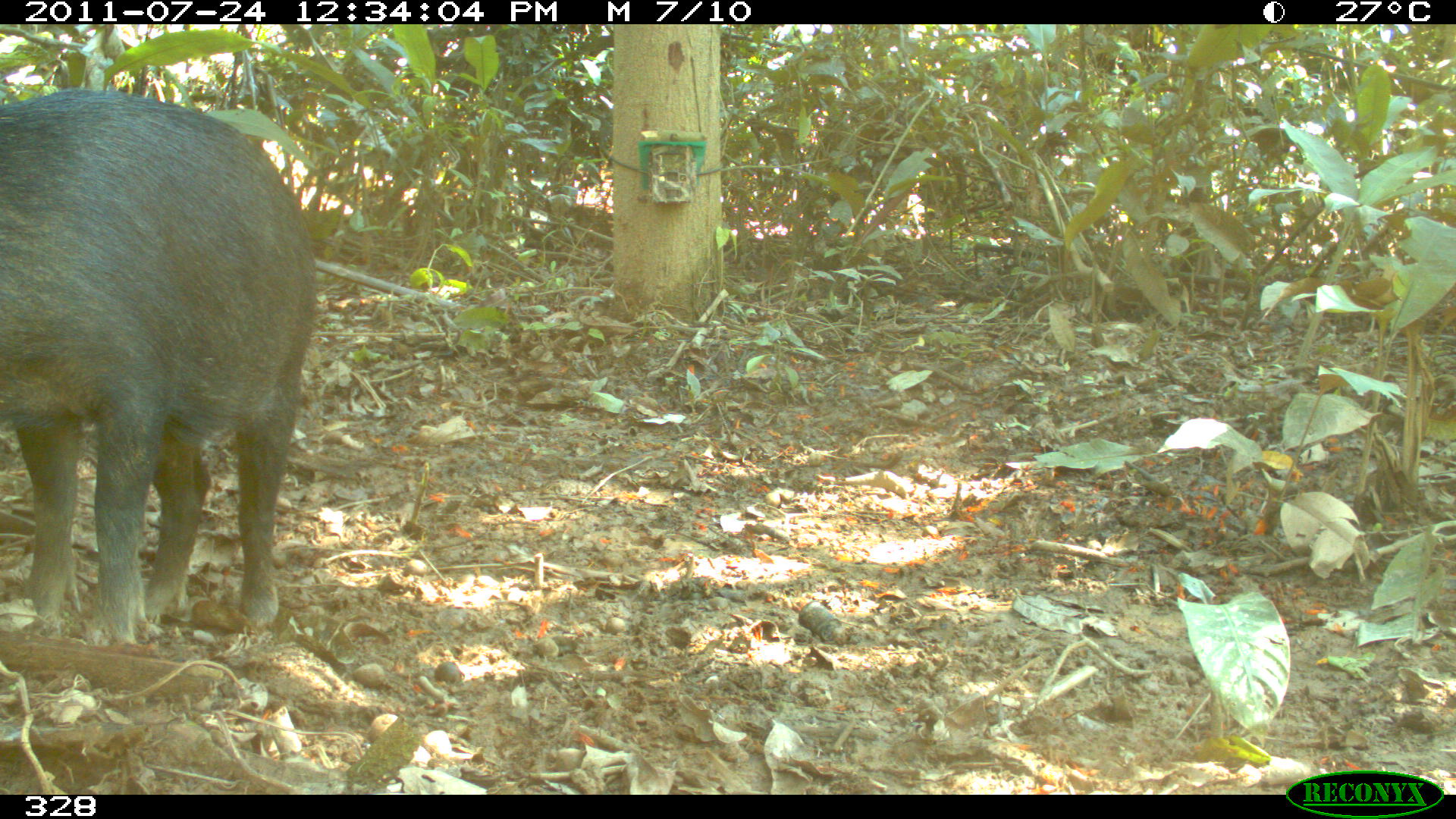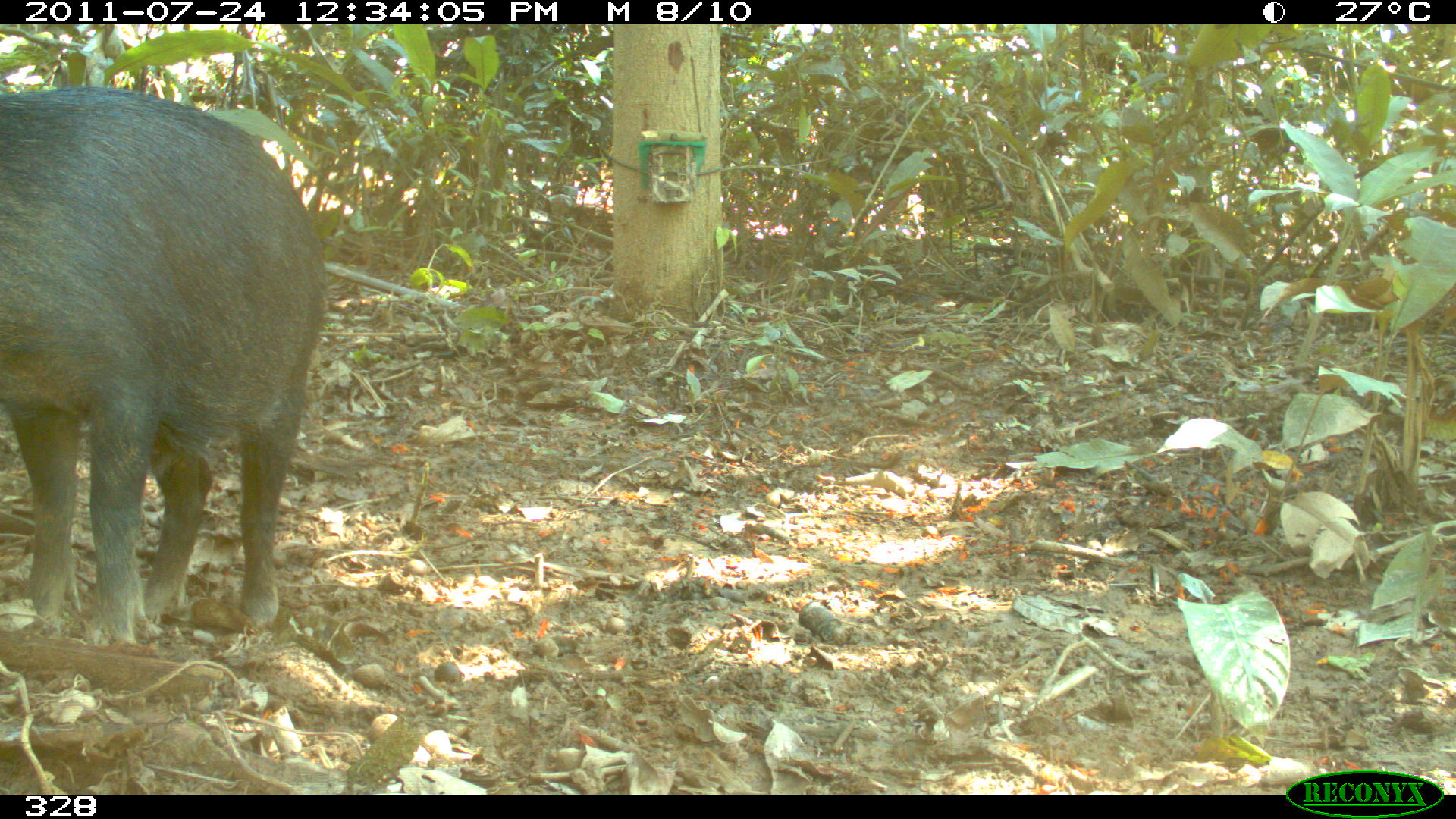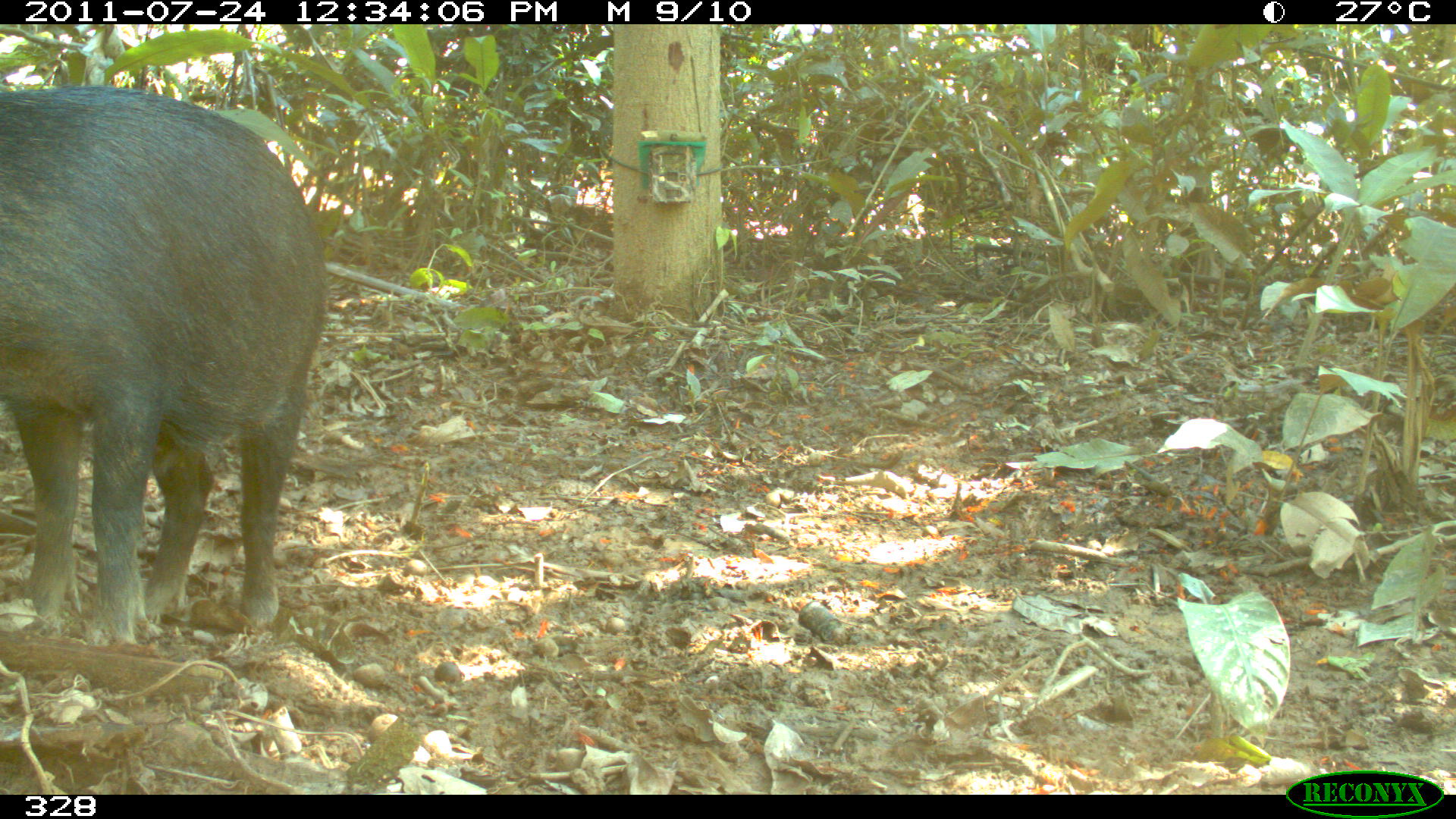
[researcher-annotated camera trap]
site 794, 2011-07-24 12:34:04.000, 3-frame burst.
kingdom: Animalia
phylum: Chordata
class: Mammalia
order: Artiodactyla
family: Tayassuidae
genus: Tayassu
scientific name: Tayassu pecari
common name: white-lipped peccary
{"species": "Tayassu pecari (white-lipped peccary)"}